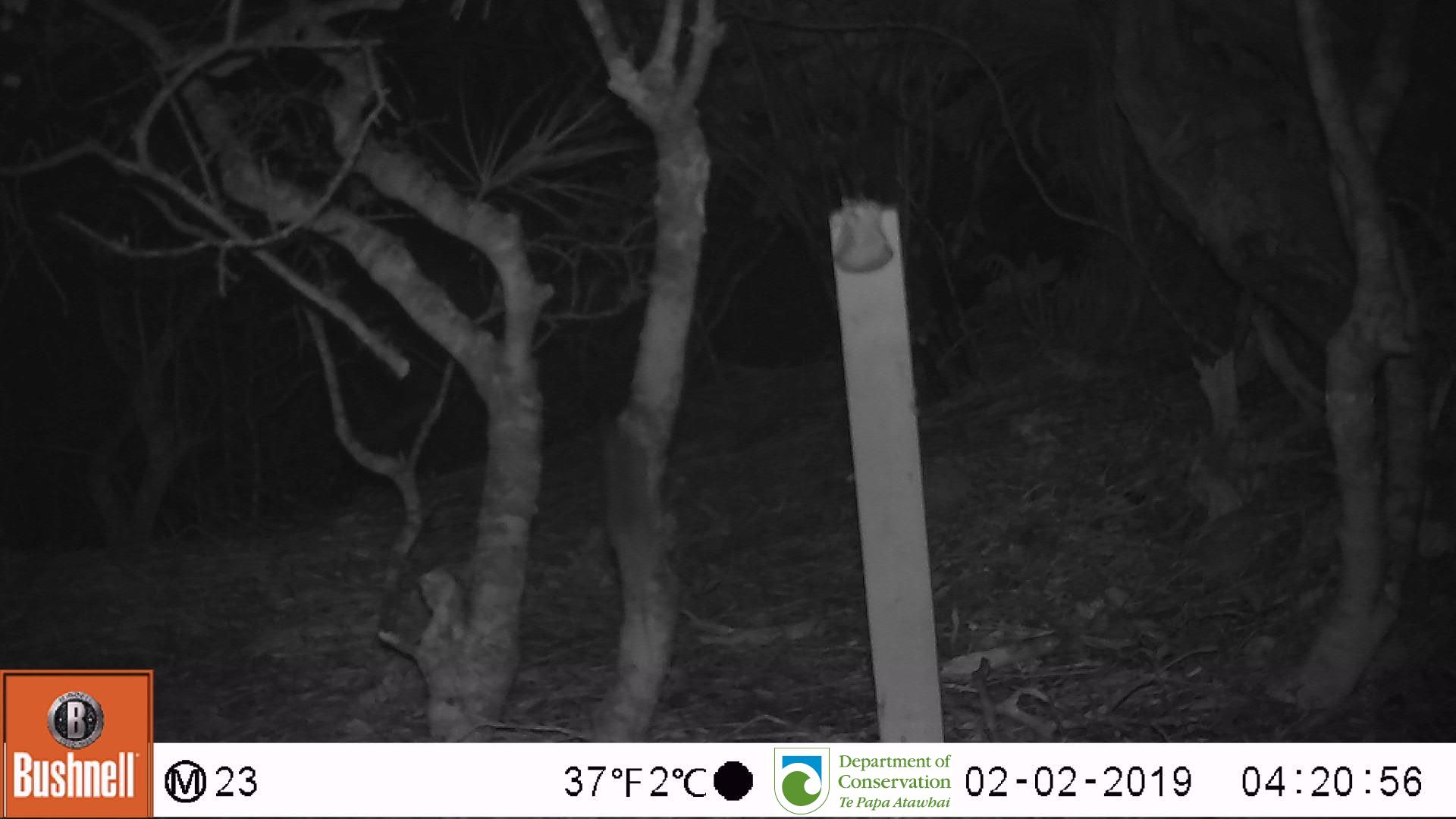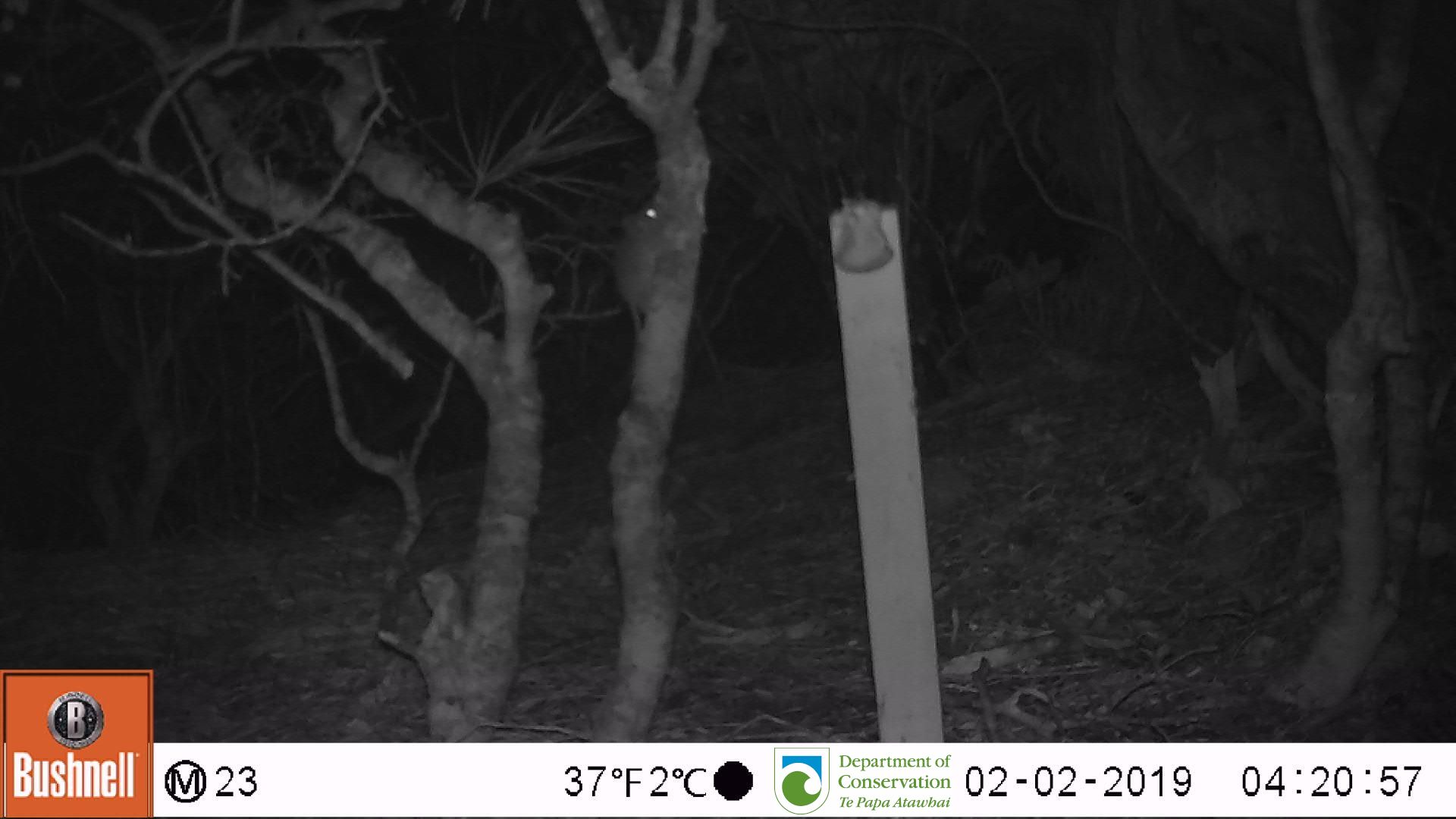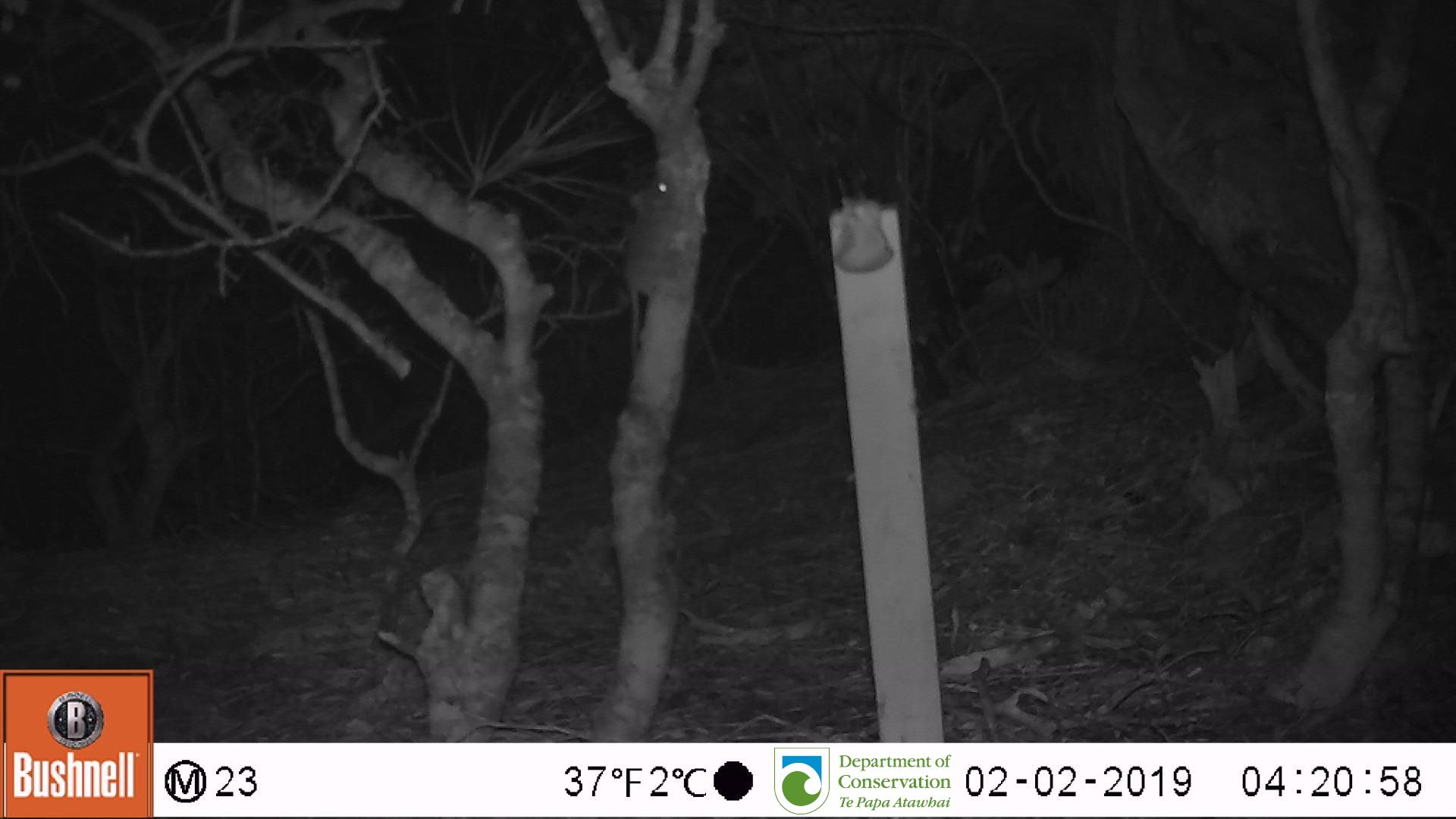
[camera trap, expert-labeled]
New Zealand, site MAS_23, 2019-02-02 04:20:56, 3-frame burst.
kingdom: Animalia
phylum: Chordata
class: Mammalia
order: Rodentia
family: Muridae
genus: Mus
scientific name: Mus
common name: mouse